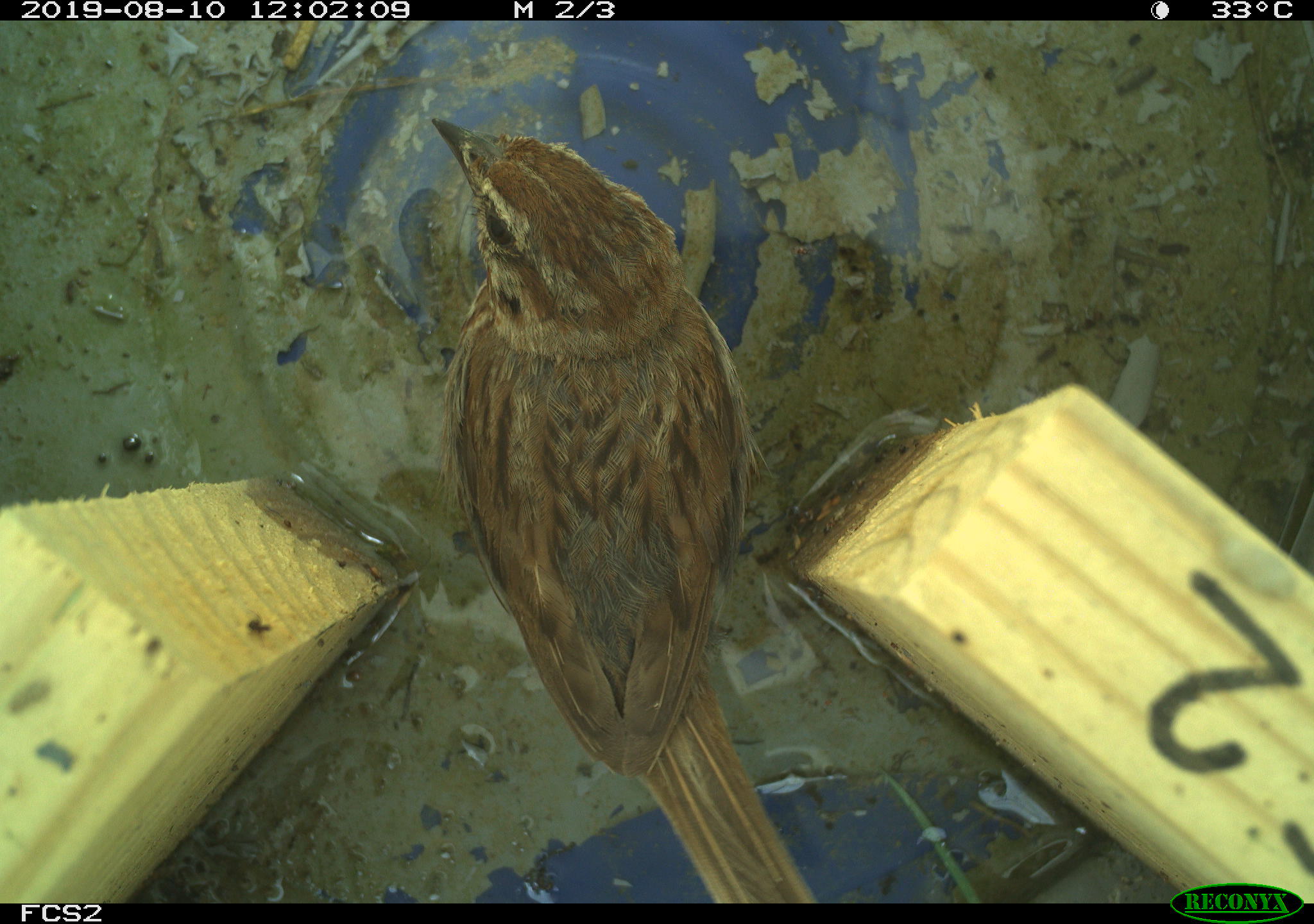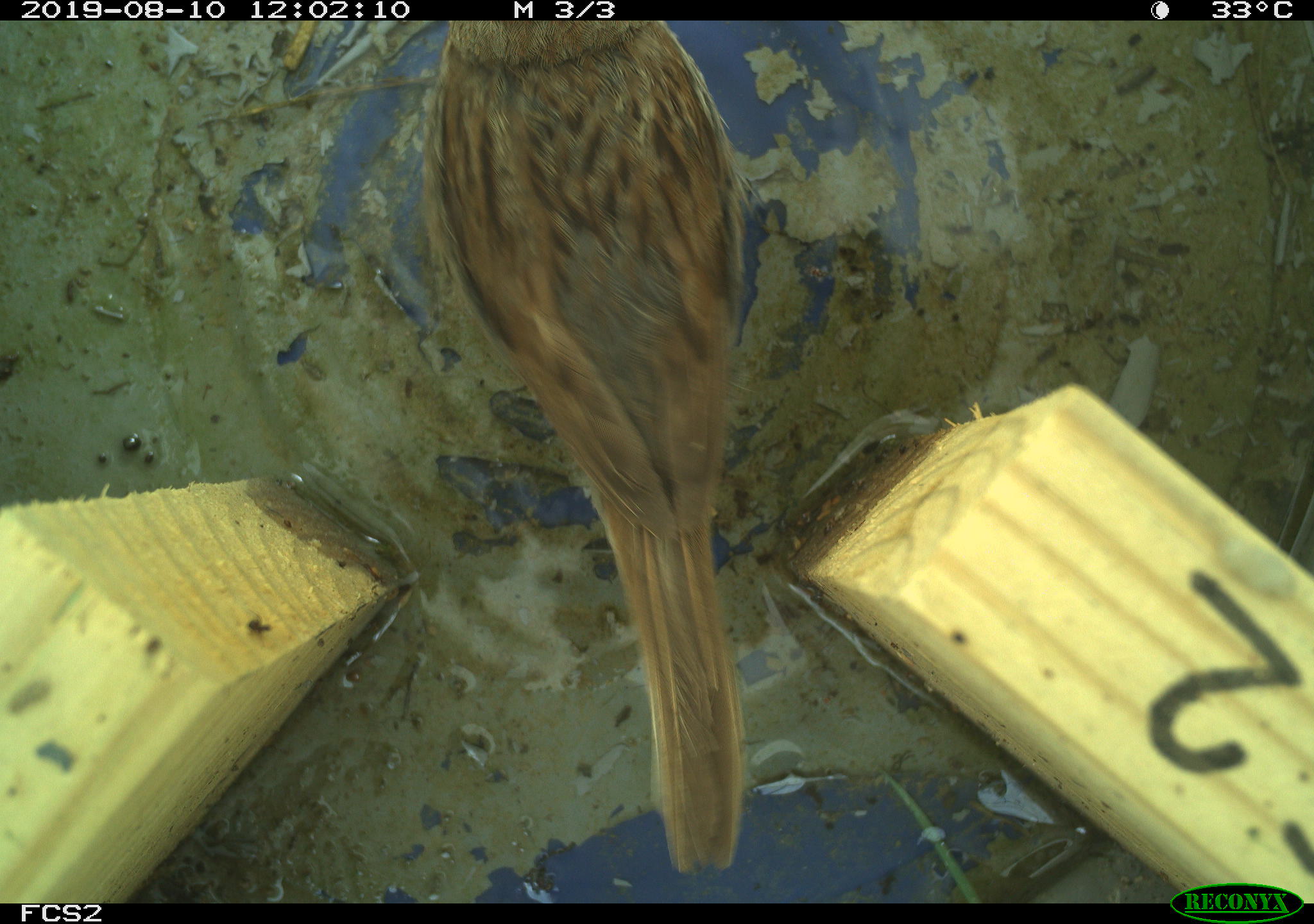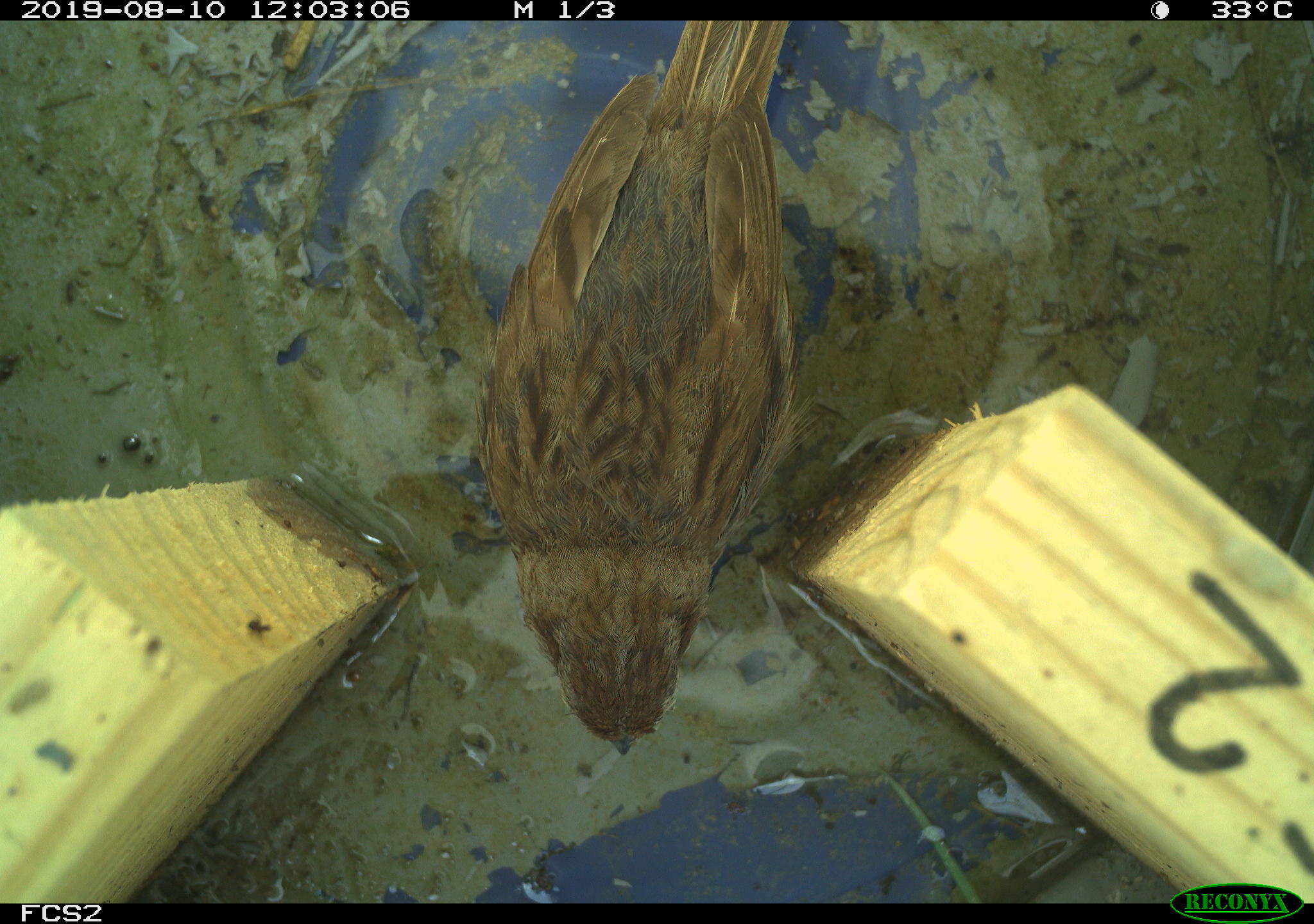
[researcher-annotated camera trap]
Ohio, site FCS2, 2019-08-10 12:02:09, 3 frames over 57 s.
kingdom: Animalia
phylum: Chordata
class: Aves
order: Passeriformes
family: Passerellidae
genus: Melospiza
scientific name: Melospiza melodia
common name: song sparrow